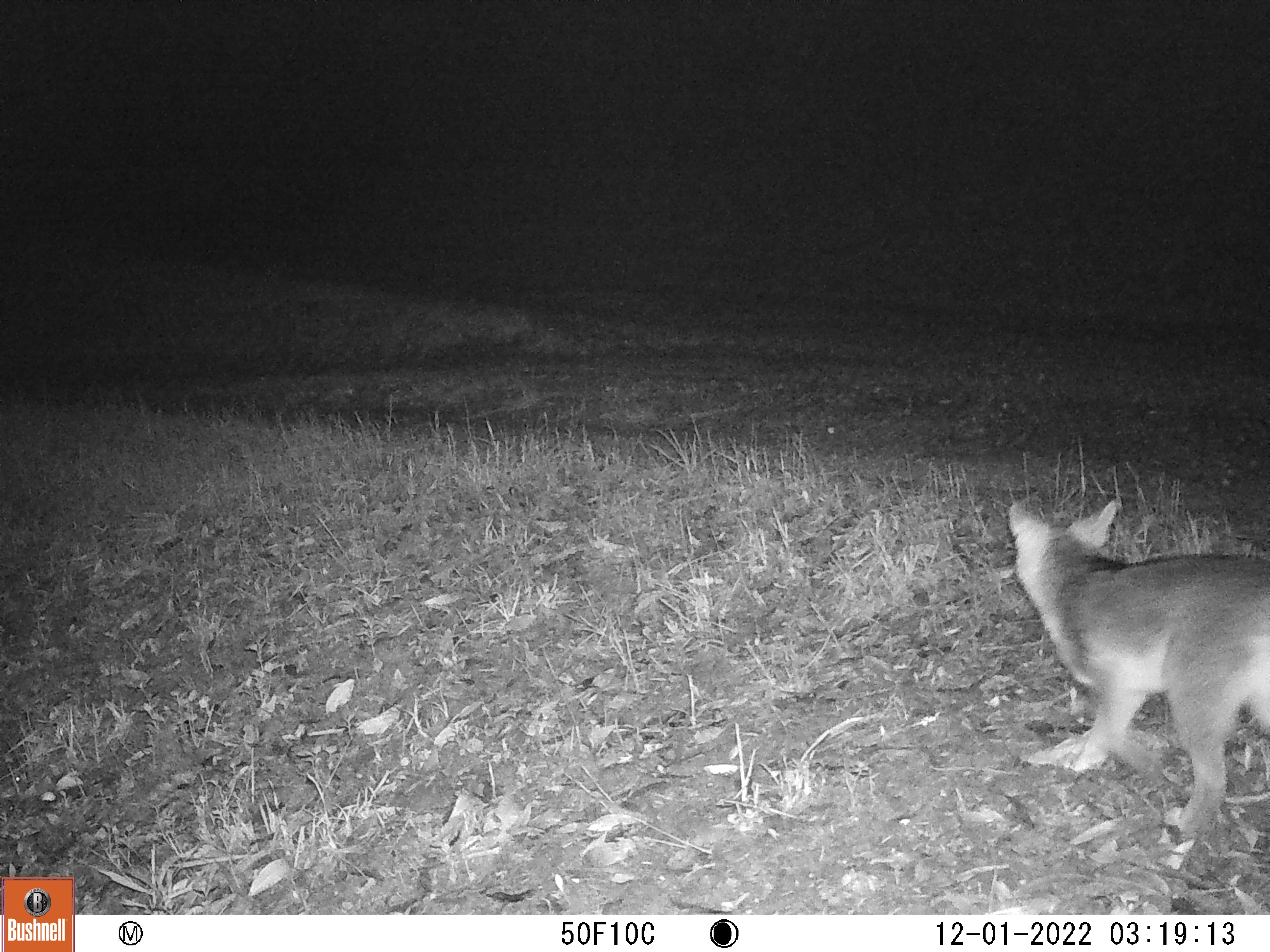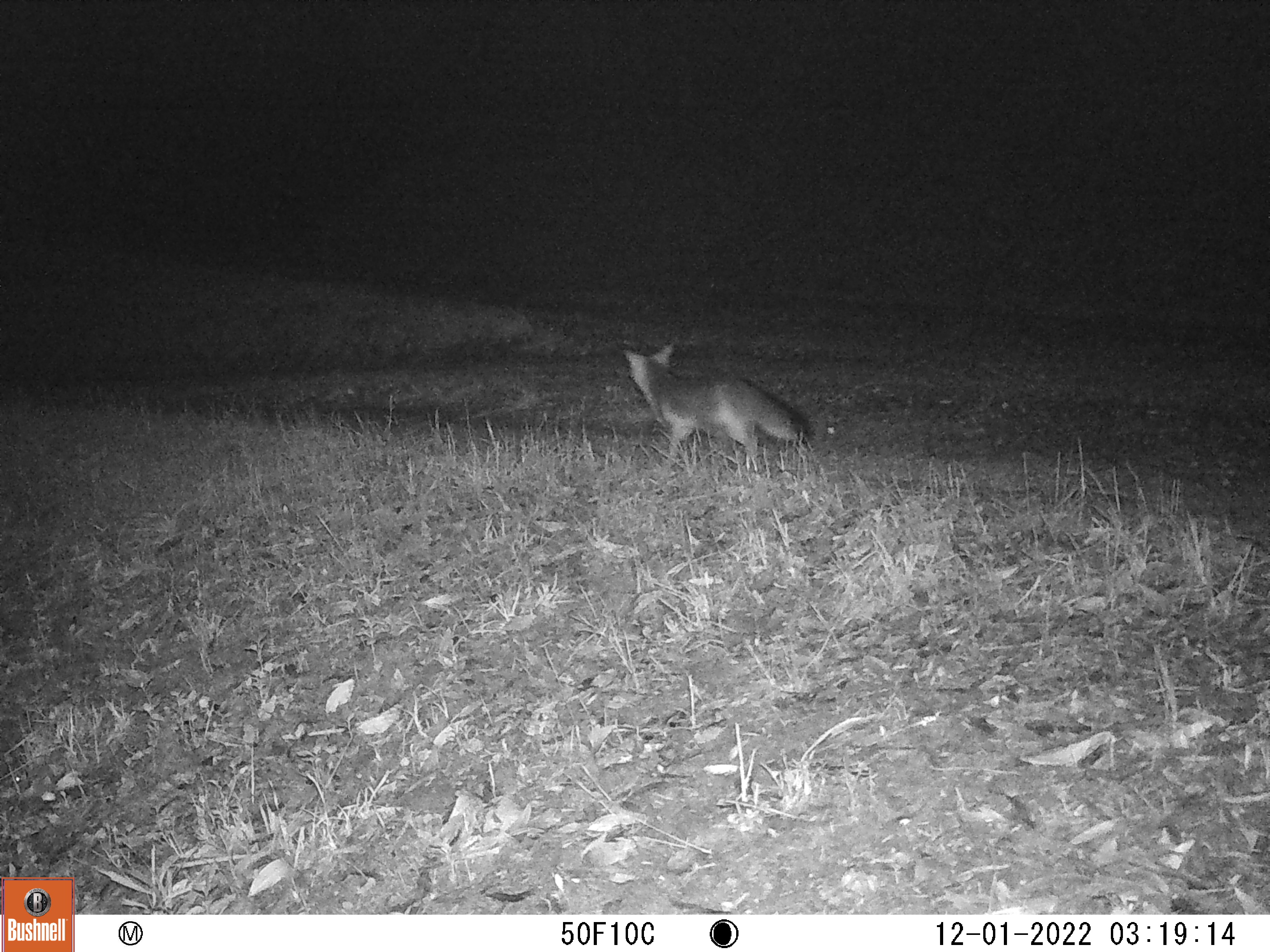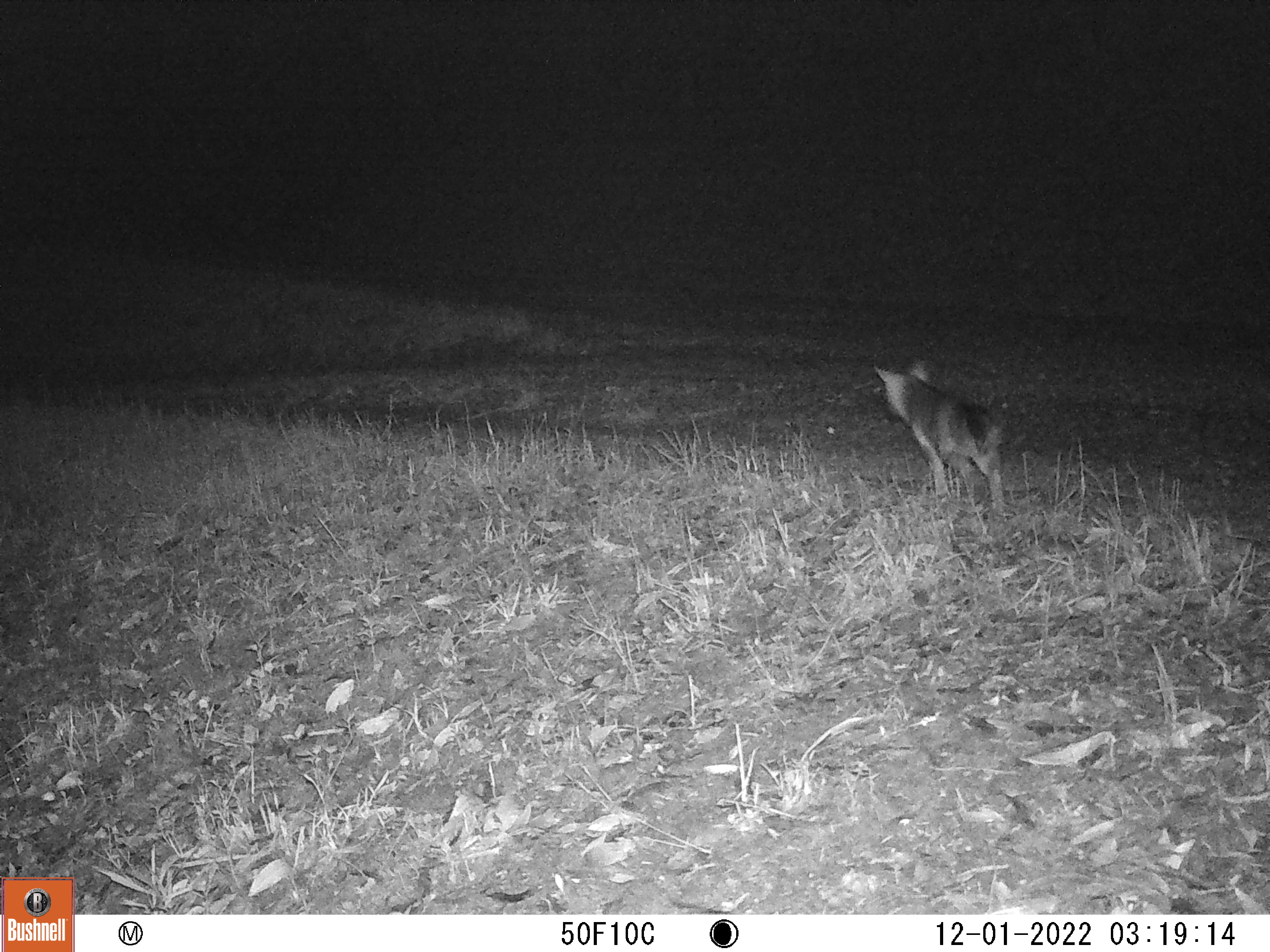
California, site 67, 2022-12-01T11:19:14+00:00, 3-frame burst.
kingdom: Animalia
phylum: Chordata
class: Mammalia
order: Carnivora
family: Canidae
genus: Urocyon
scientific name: Urocyon cinereoargenteus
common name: gray fox